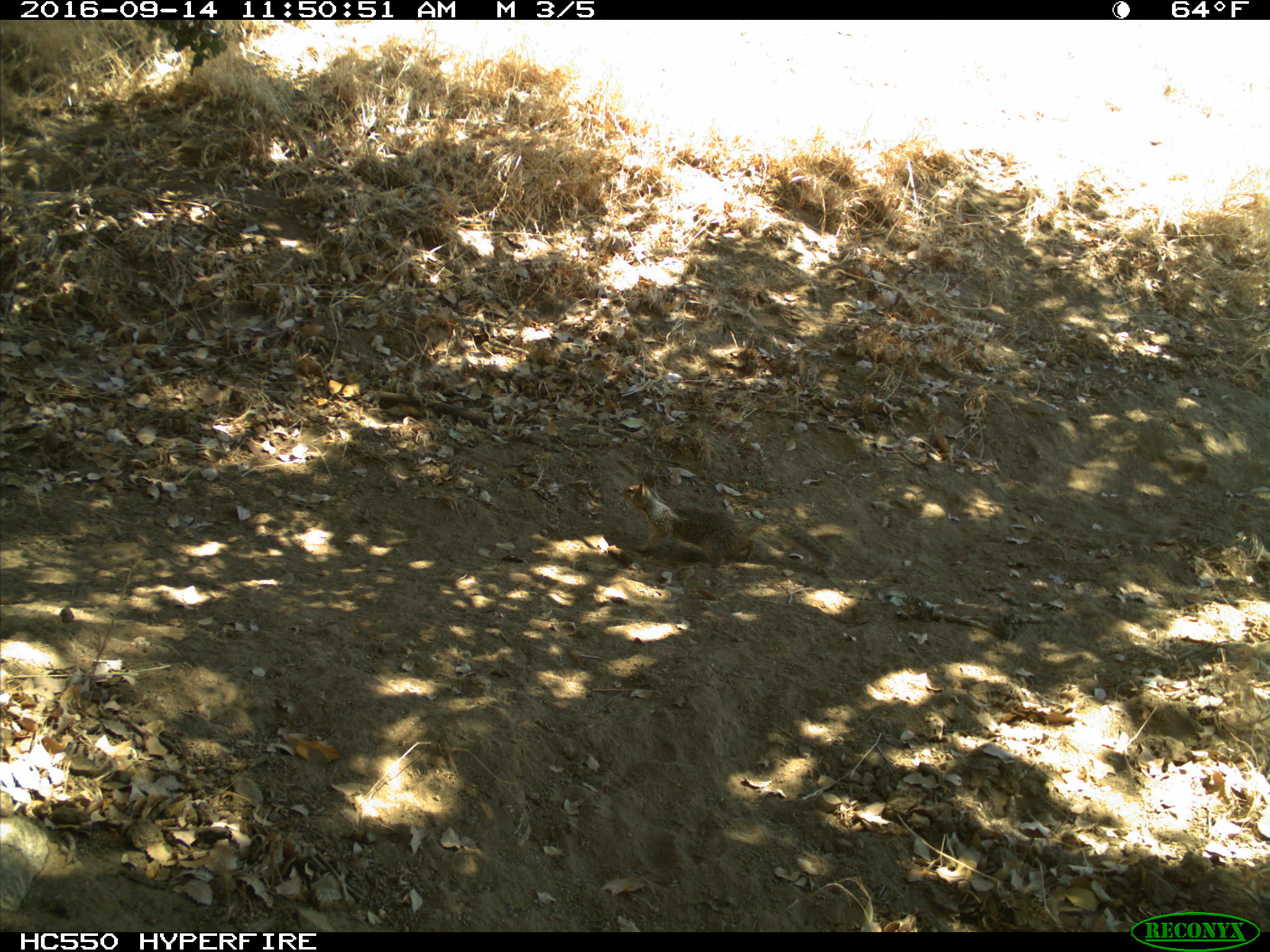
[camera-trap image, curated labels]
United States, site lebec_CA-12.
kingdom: Animalia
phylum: Chordata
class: Mammalia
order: Rodentia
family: Sciuridae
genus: Otospermophilus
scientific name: Otospermophilus beecheyi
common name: california ground squirrel